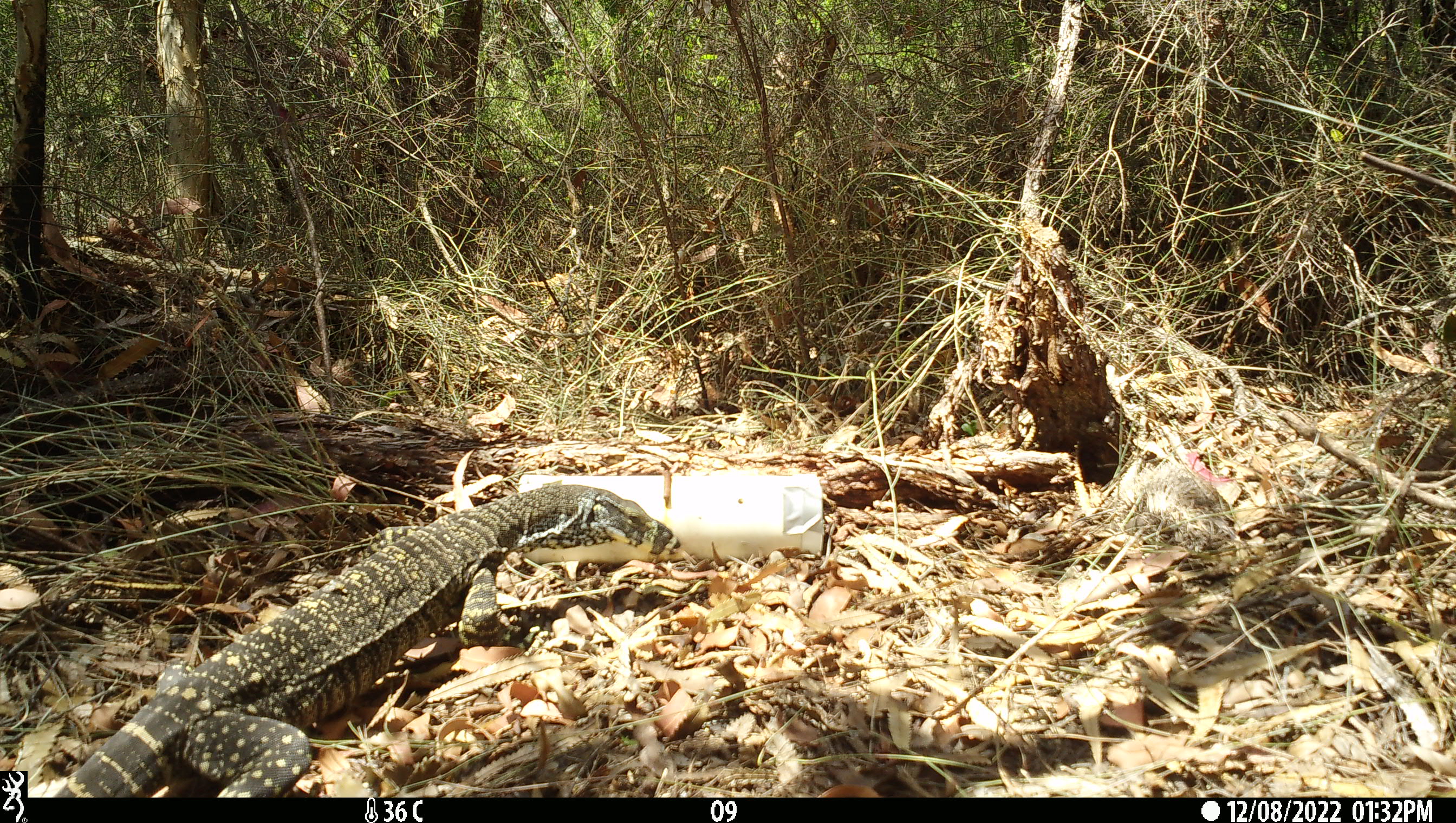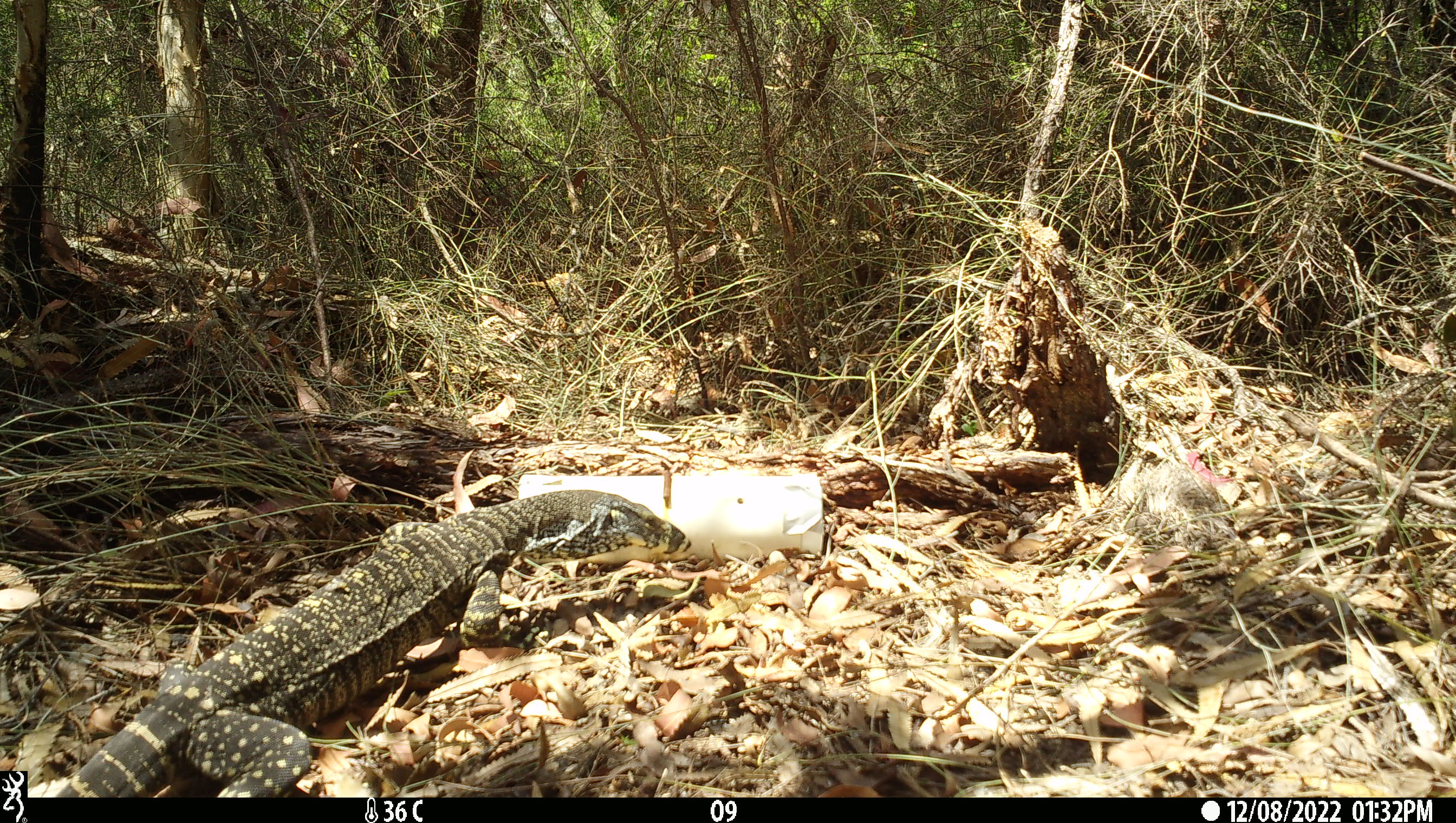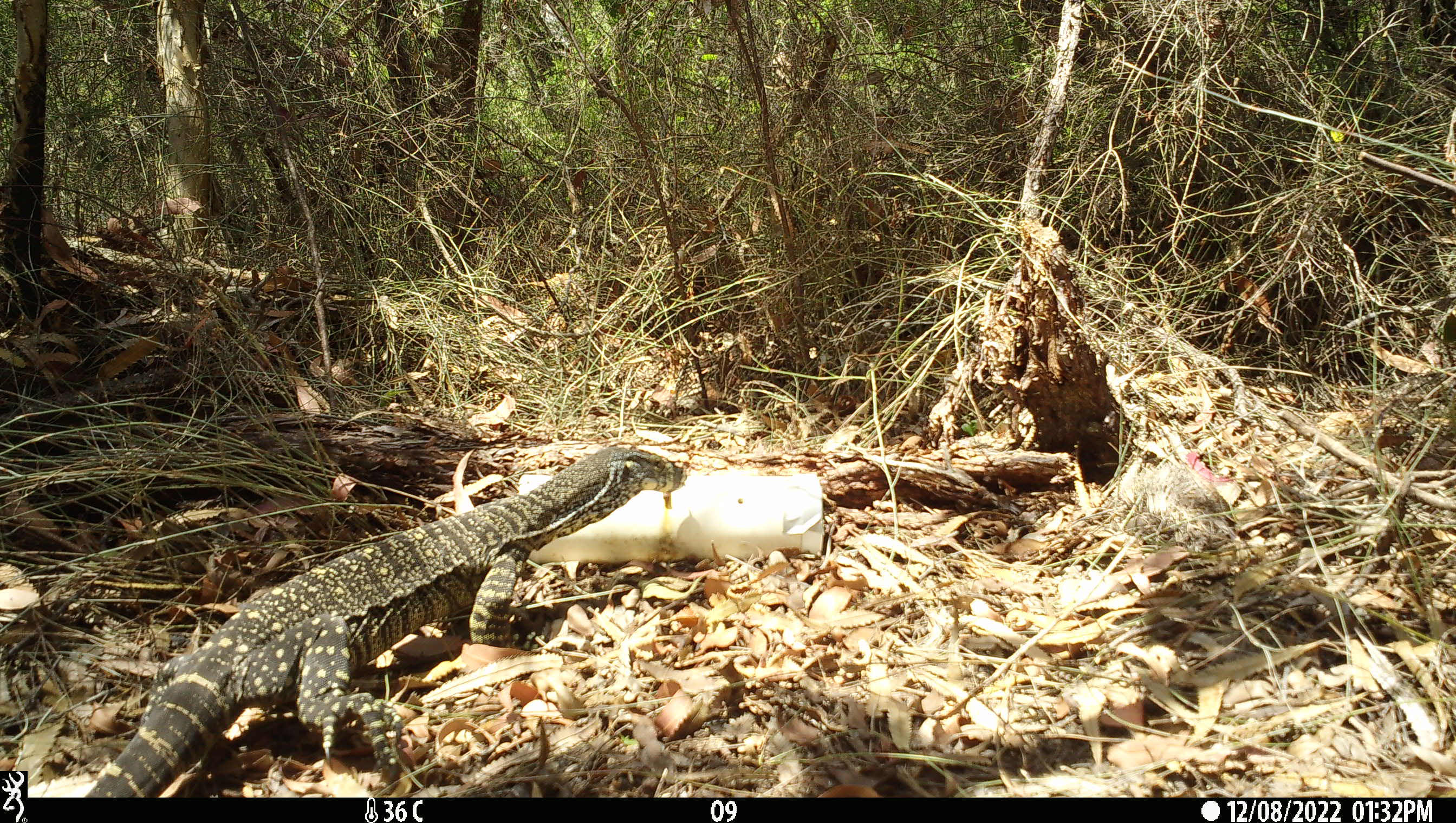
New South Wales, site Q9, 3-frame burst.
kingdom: Animalia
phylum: Chordata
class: Reptilia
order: Squamata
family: Varanidae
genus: Varanus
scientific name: Varanus varius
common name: lace monitor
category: goanna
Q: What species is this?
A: Goanna (lace monitor) (Varanus varius).